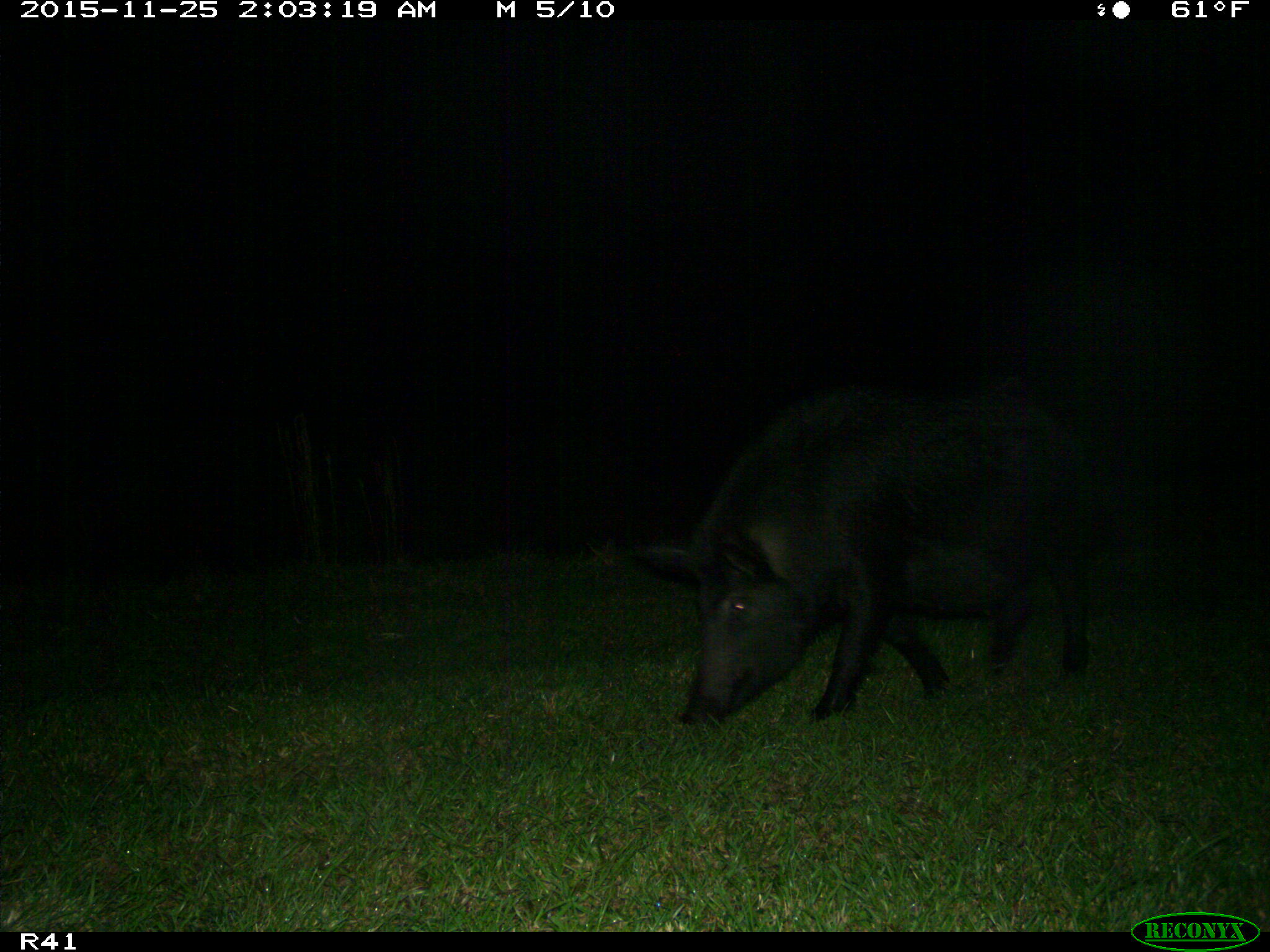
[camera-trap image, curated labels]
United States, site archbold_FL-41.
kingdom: Animalia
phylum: Chordata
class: Mammalia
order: Artiodactyla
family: Suidae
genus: Sus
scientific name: Sus scrofa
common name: wild boar